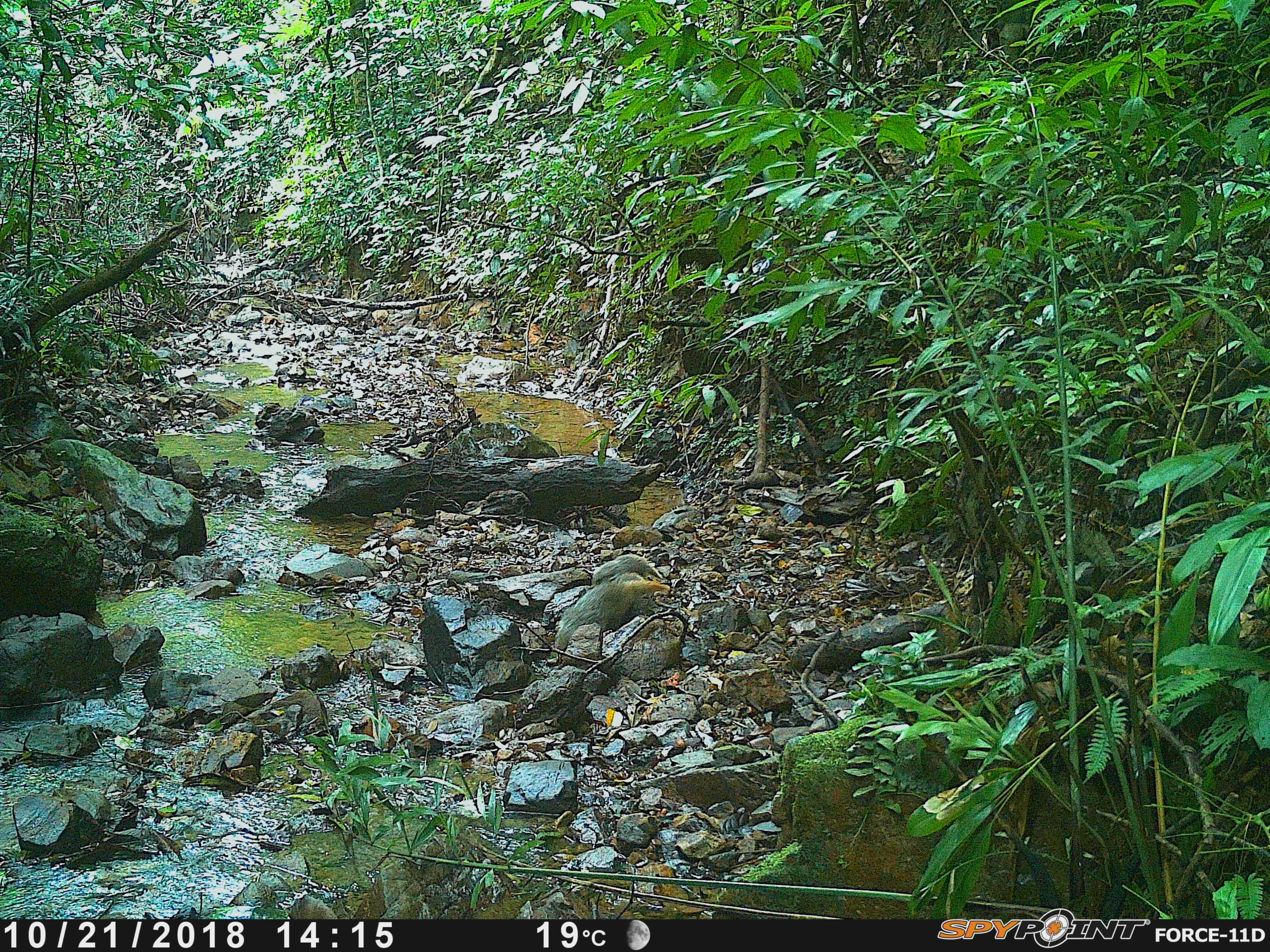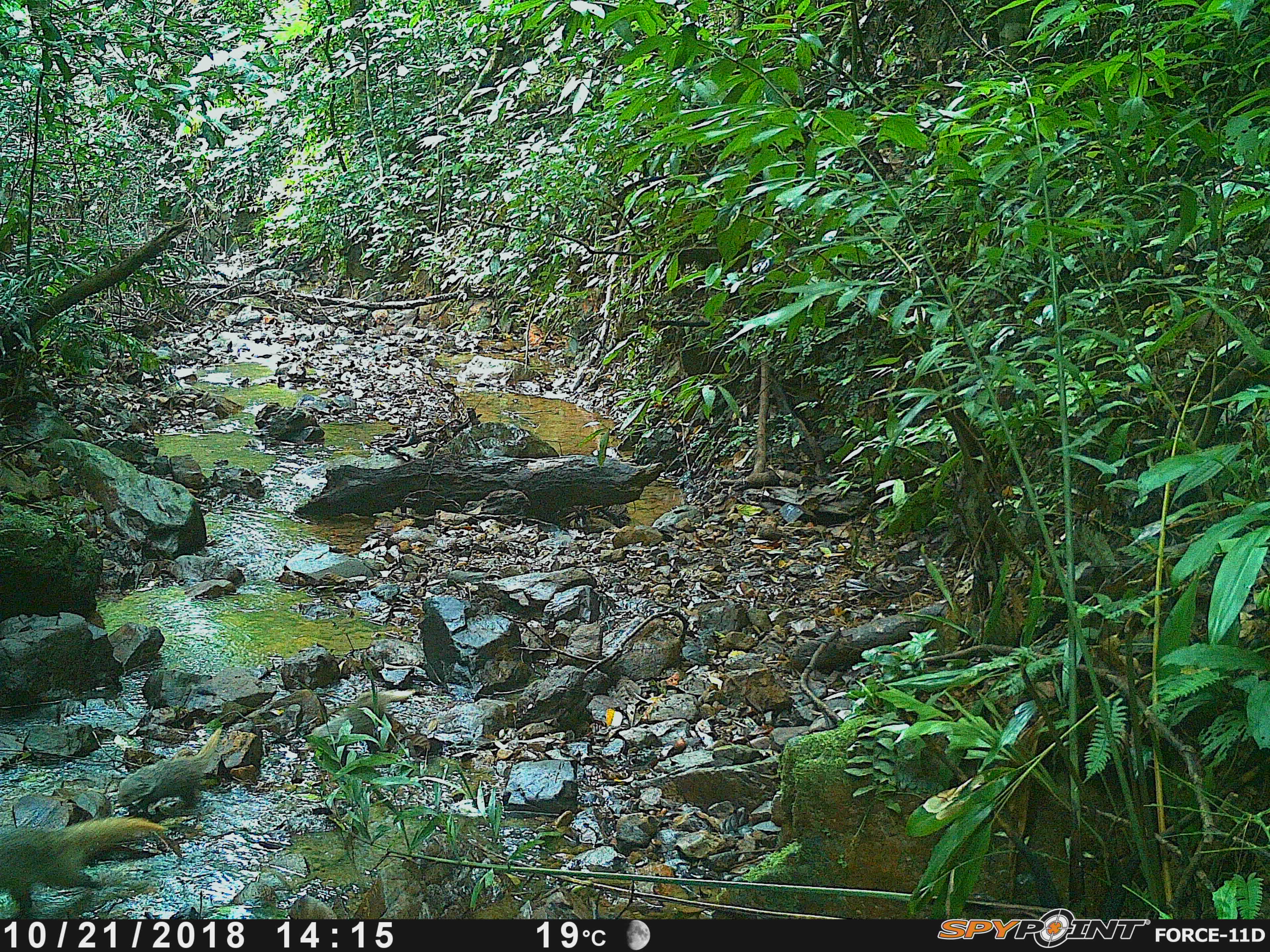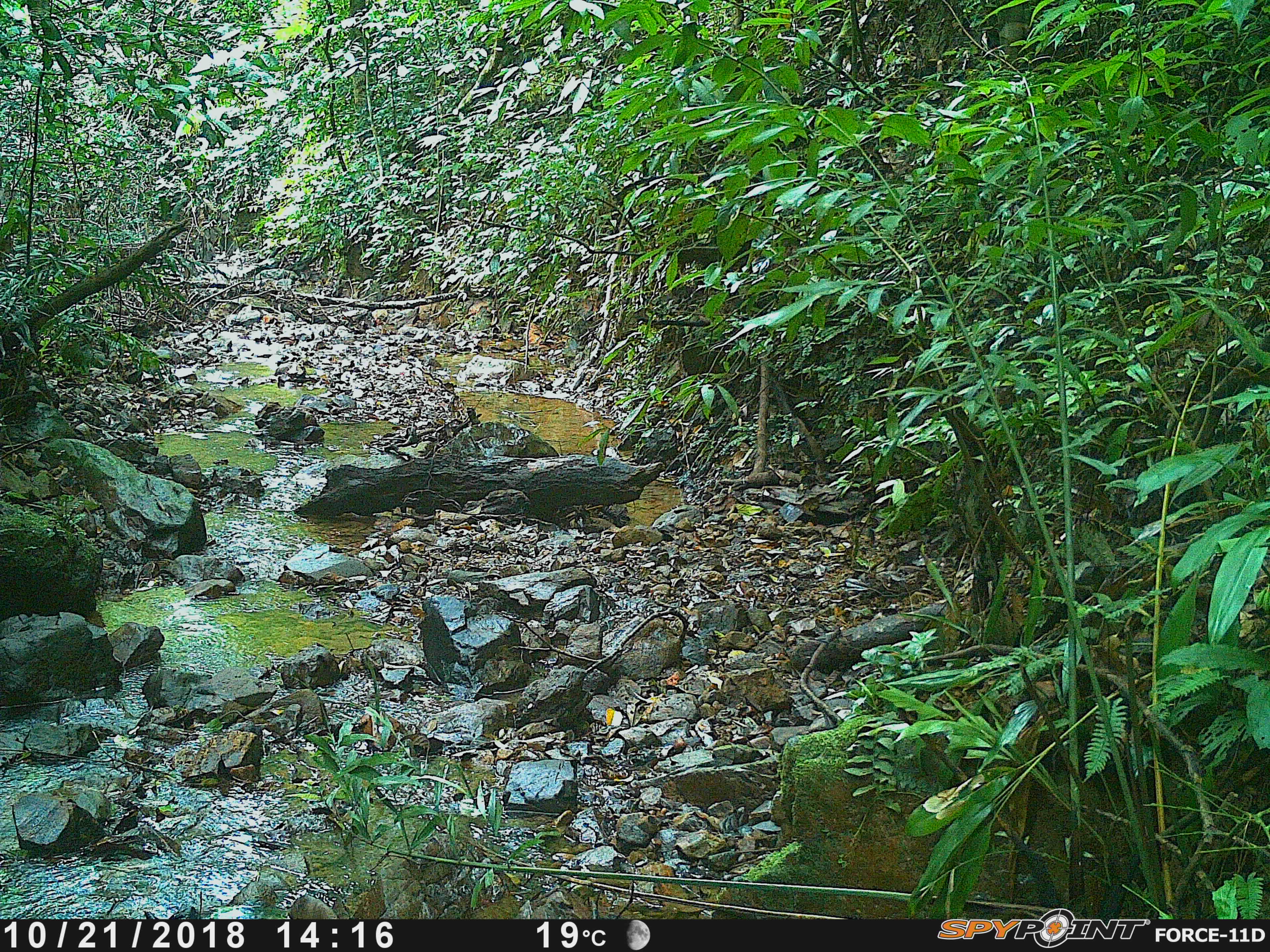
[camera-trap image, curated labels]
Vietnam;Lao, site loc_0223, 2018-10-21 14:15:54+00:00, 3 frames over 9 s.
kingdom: Animalia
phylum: Chordata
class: Mammalia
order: Carnivora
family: Herpestidae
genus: Urva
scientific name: Urva urva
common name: crab-eating mongoose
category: crab eating mongoose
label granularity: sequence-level